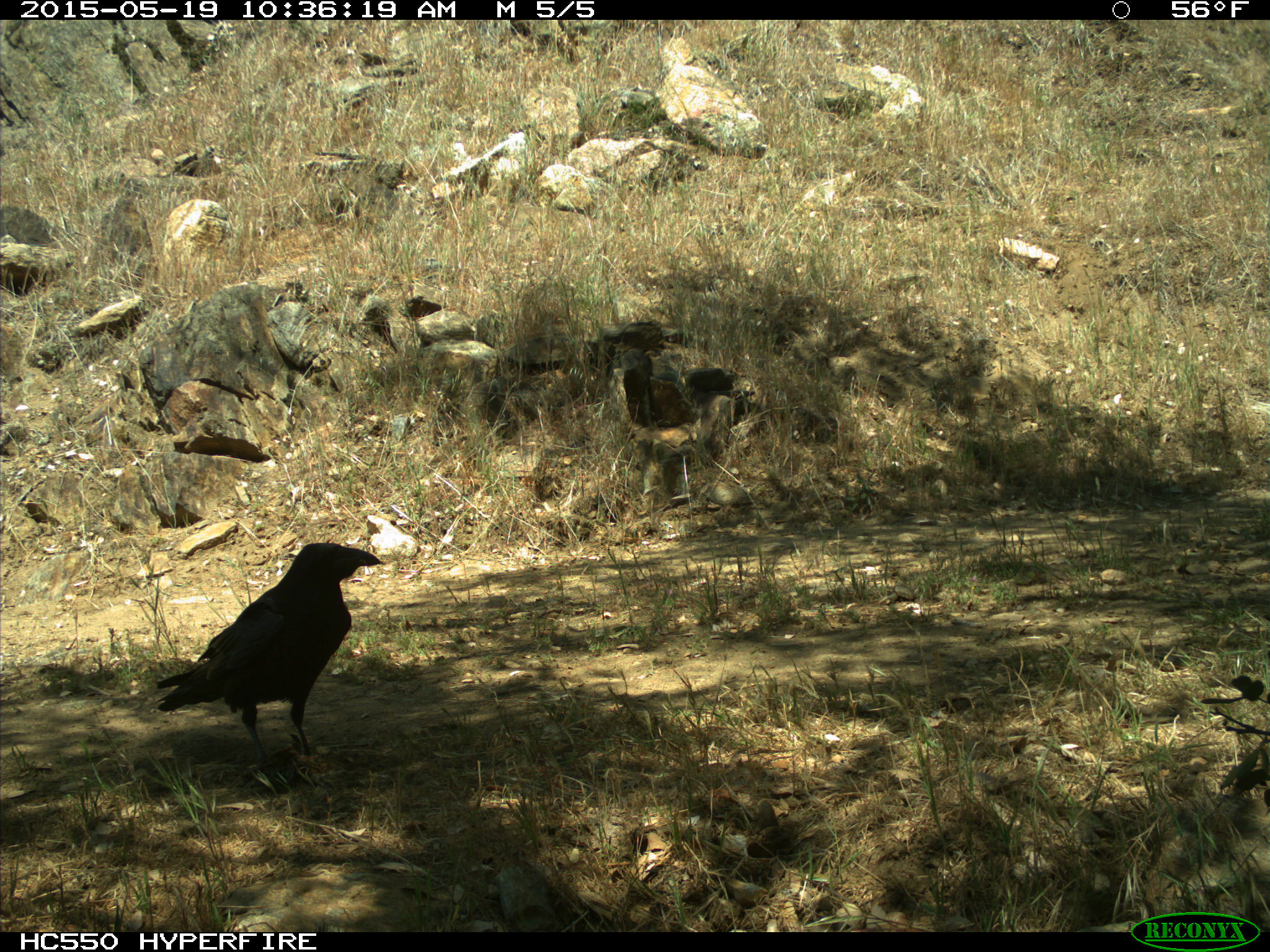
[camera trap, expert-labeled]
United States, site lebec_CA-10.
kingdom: Animalia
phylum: Chordata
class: Aves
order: Passeriformes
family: Corvidae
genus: Corvus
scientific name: Corvus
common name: crows and ravens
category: unidentified corvus